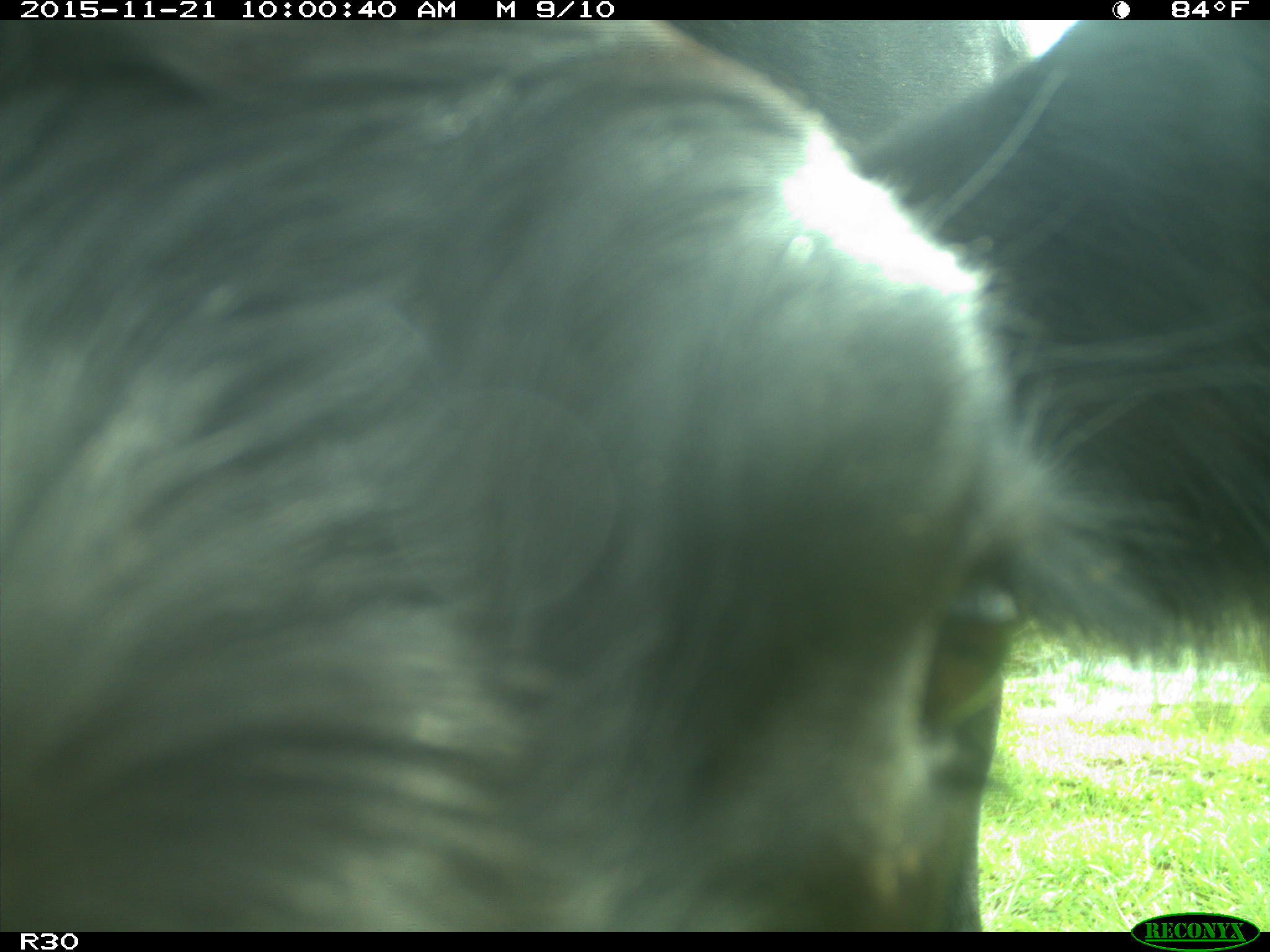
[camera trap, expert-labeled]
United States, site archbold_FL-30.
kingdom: Animalia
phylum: Chordata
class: Mammalia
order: Artiodactyla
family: Bovidae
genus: Bos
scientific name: Bos taurus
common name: domestic cow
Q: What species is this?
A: Bos taurus (domestic cow).